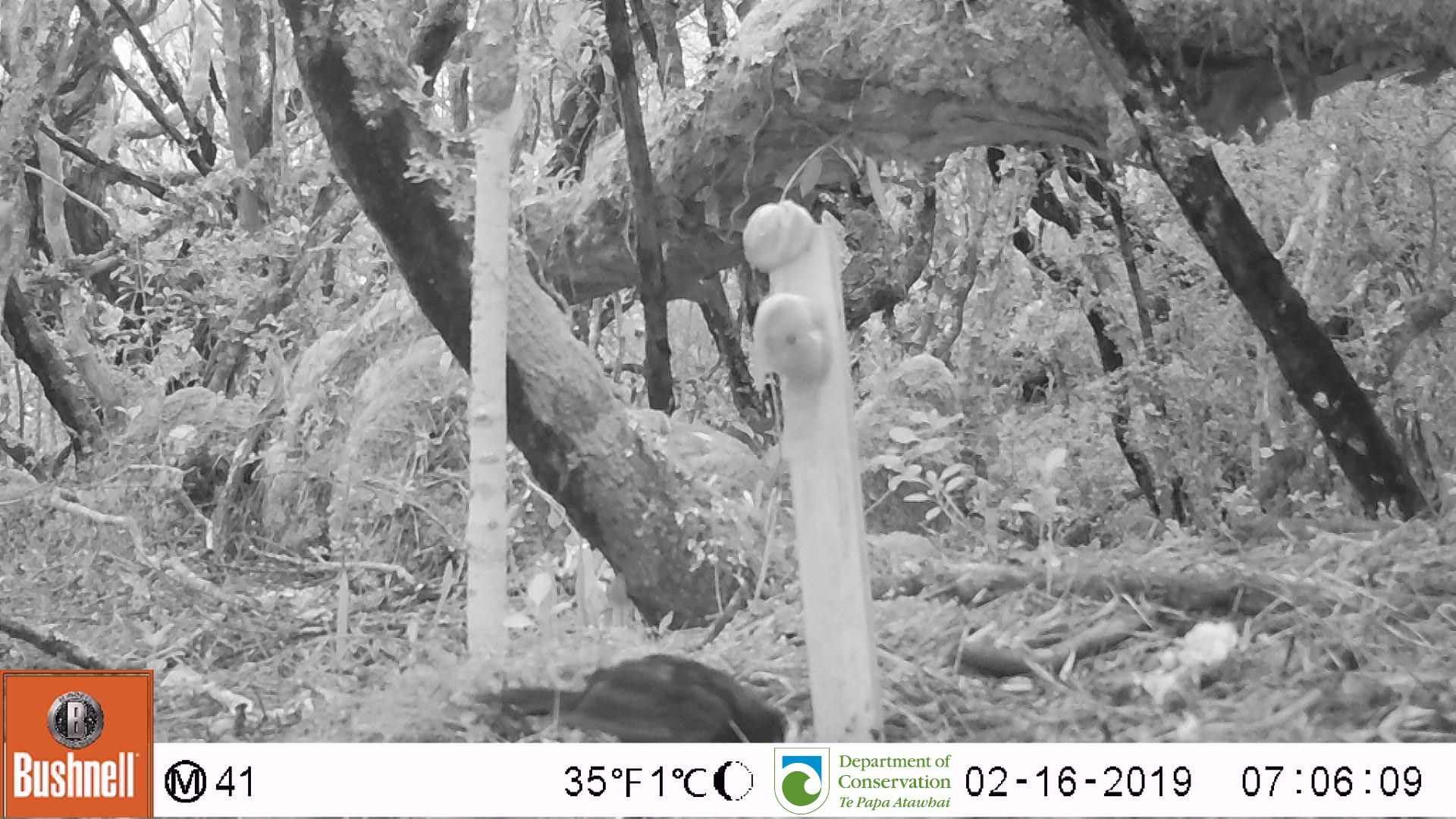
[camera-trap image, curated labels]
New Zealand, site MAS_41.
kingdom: Animalia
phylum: Chordata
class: Aves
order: Passeriformes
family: Turdidae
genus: Turdus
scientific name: Turdus merula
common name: eurasian blackbird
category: blackbird